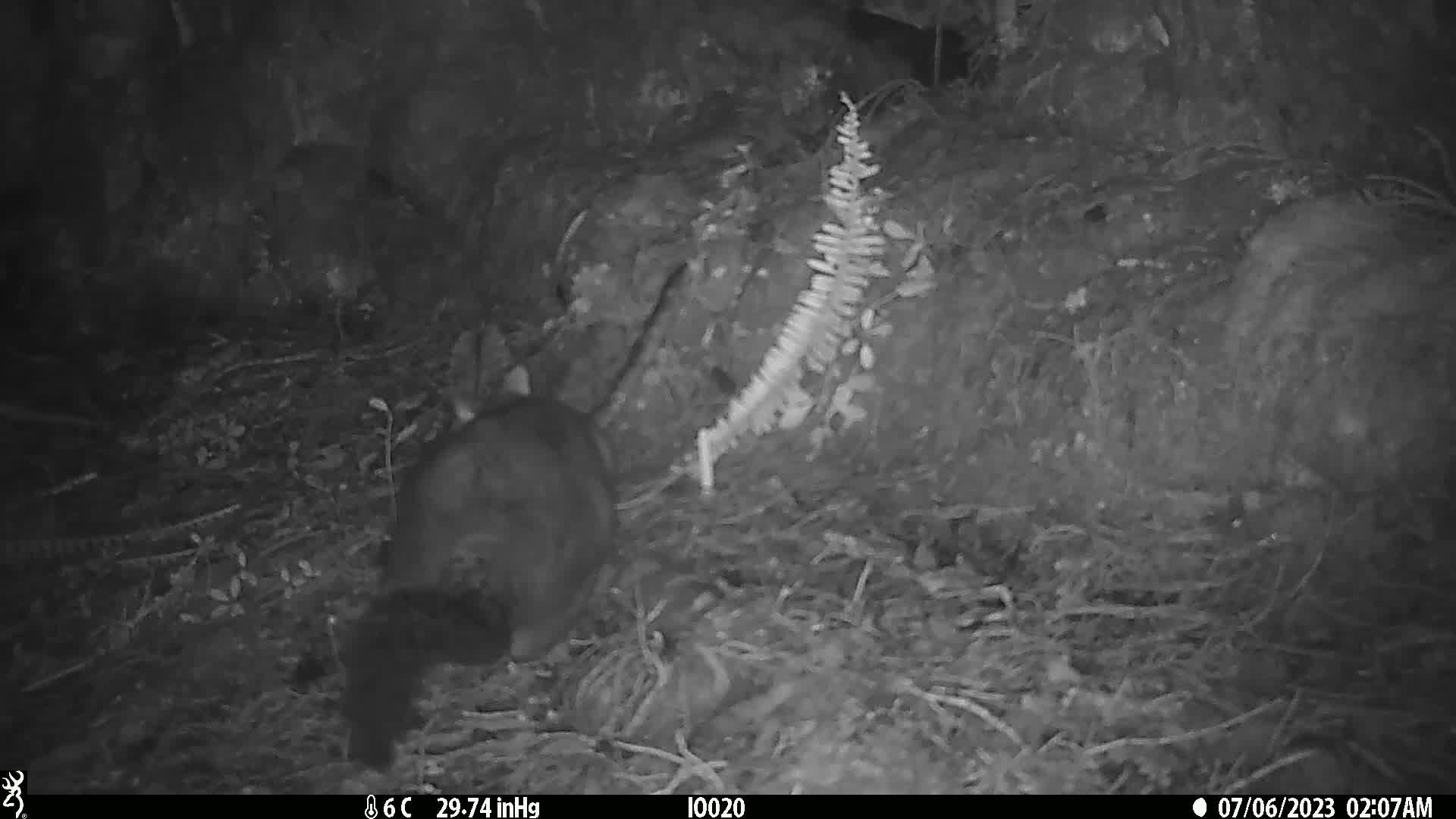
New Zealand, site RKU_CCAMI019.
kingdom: Animalia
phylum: Chordata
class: Mammalia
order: Diprotodontia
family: Phalangeridae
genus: Trichosurus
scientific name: Trichosurus vulpecula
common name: common brushtail possum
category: possum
Possum (common brushtail possum) (Trichosurus vulpecula).